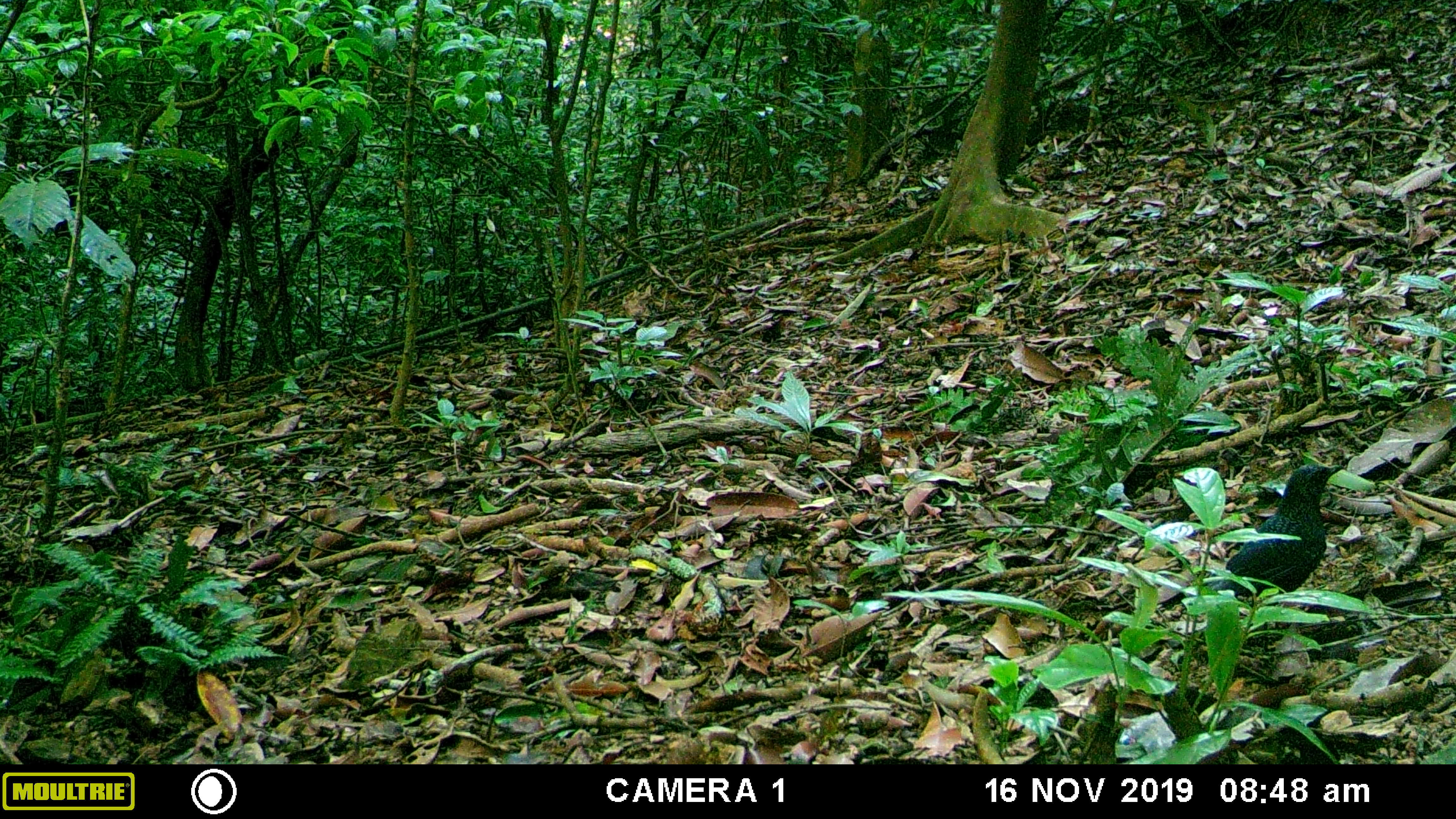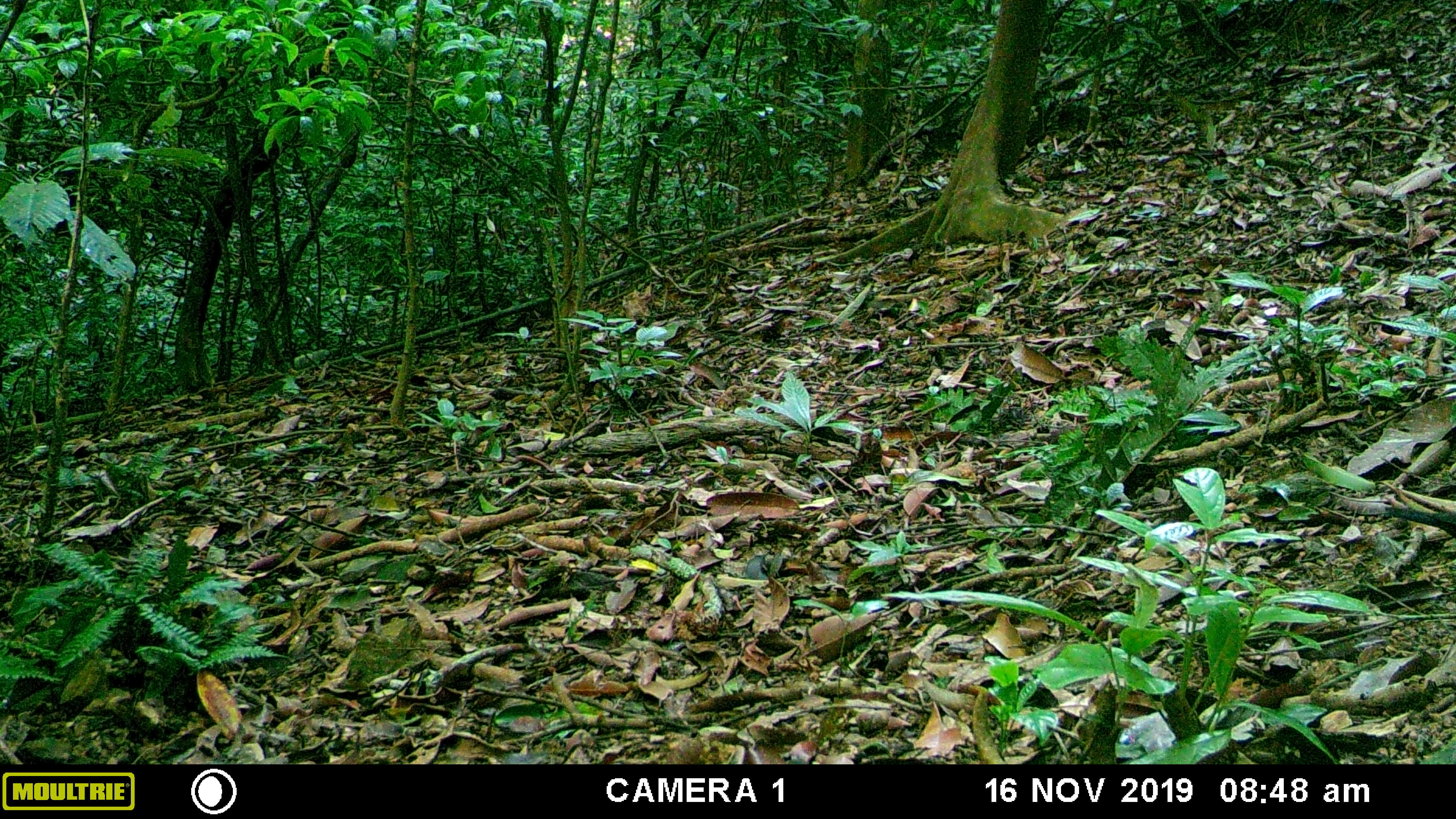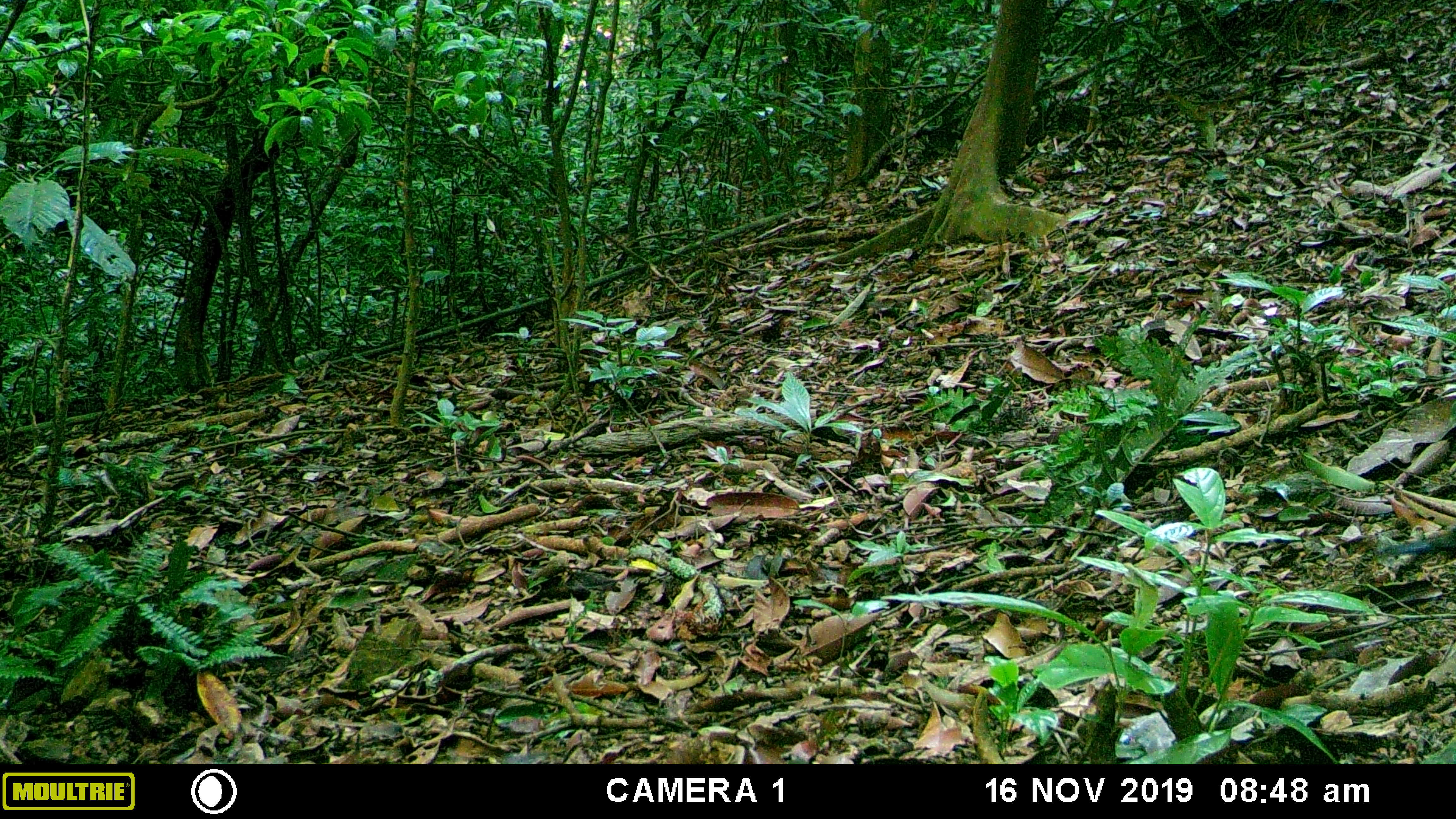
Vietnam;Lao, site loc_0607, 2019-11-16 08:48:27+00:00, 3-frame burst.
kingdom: Animalia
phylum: Chordata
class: Aves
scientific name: Aves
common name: bird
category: unidentified bird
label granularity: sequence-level